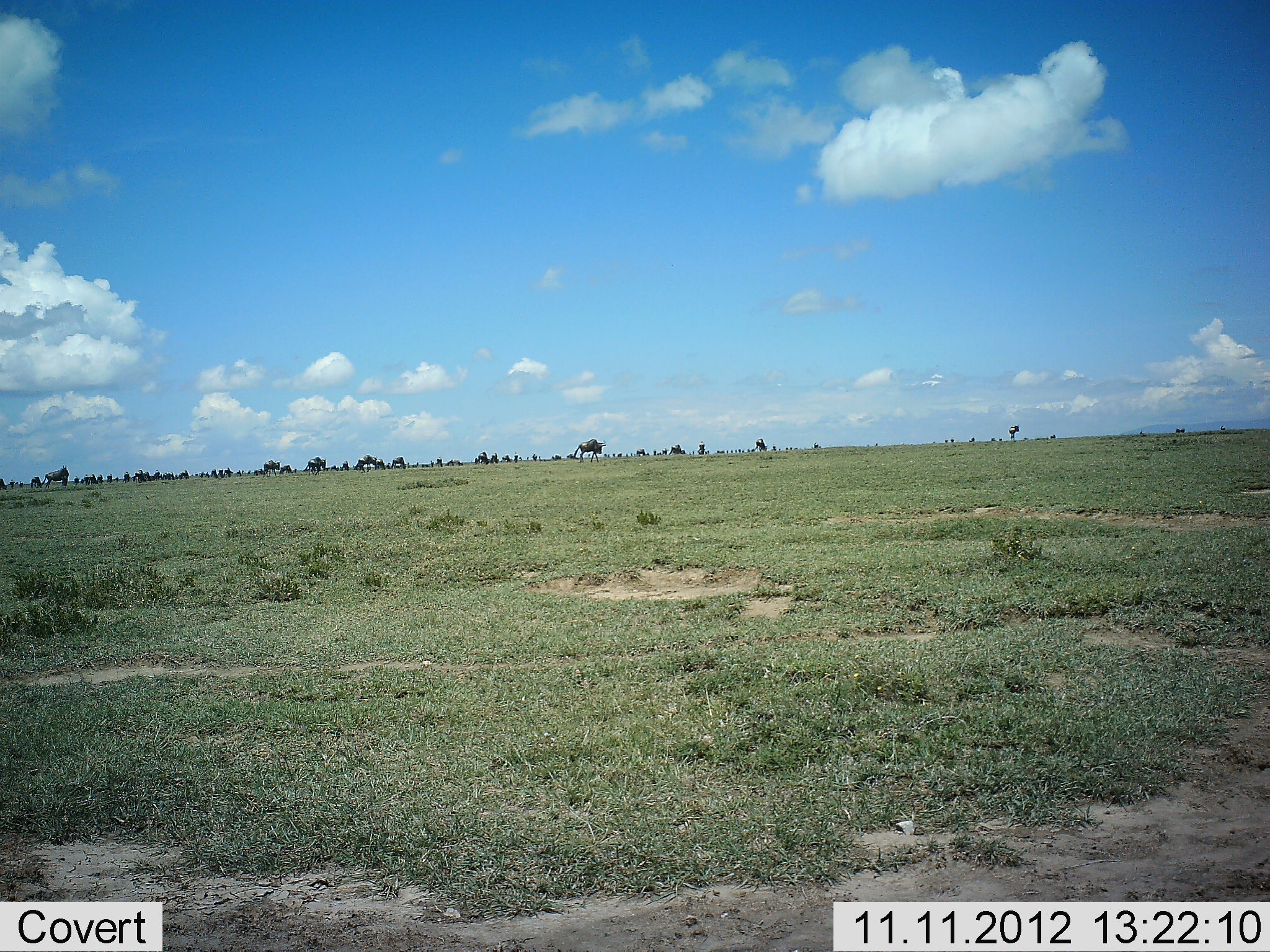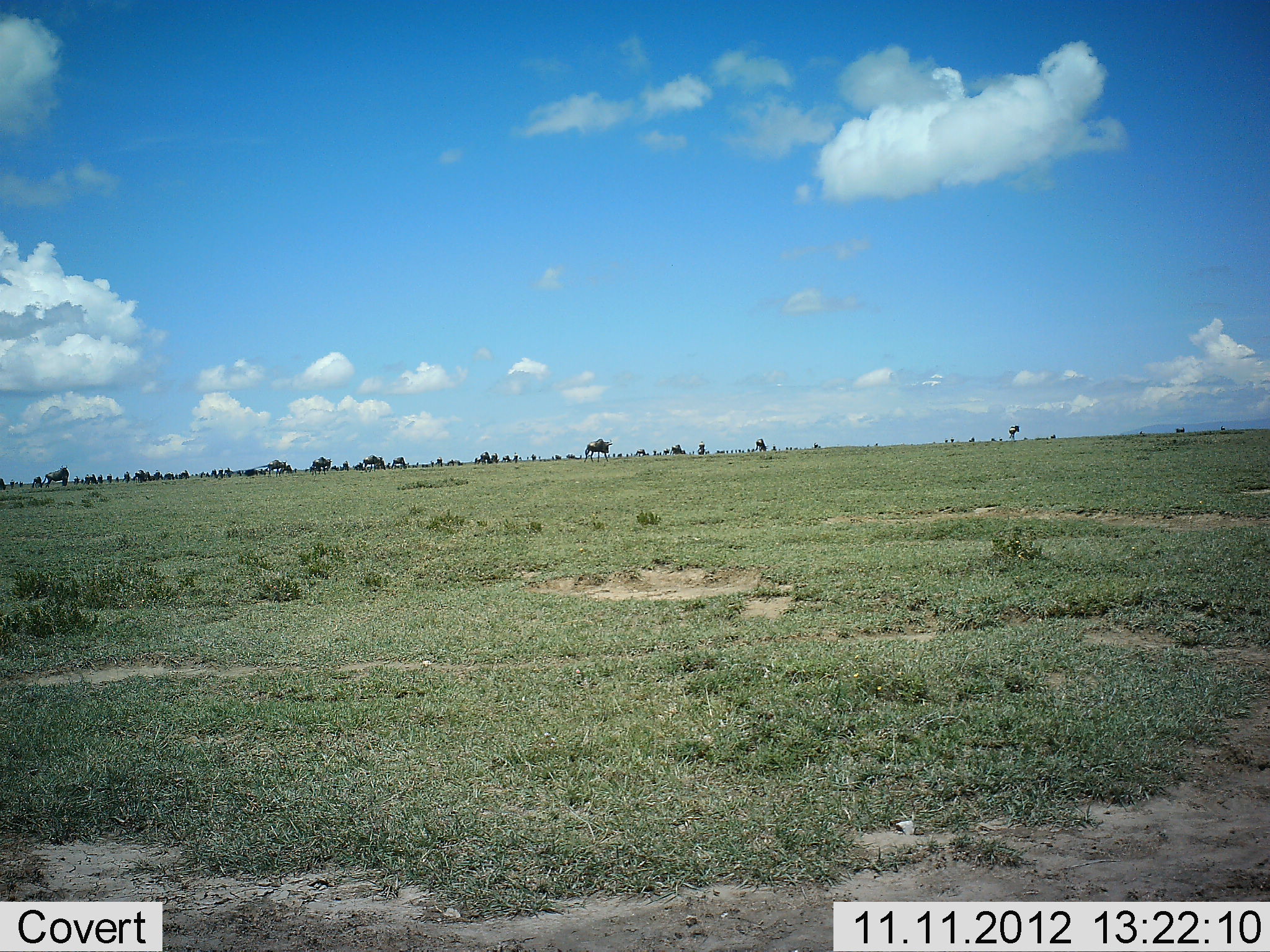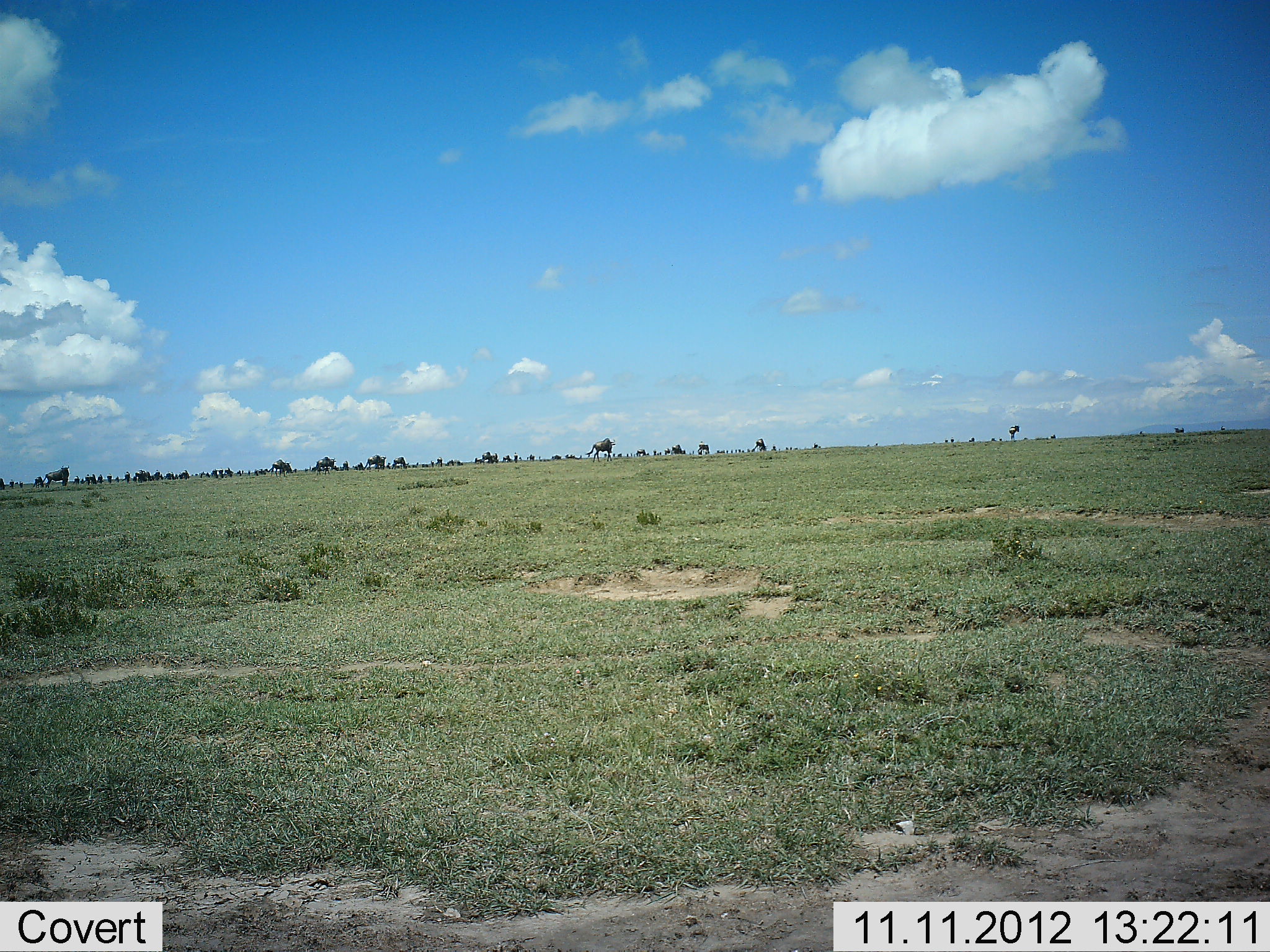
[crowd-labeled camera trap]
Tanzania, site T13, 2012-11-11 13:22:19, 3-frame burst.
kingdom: Animalia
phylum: Chordata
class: Mammalia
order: Artiodactyla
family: Bovidae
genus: Connochaetes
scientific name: Connochaetes taurinus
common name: blue wildebeest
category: wildebeest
Wildebeest (blue wildebeest) (Connochaetes taurinus), count 11-50. Behavior (volunteer vote fractions): standing 60%, resting 0%, moving 90%, interacting 0%. Young present (vote fraction): 0%. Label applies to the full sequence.